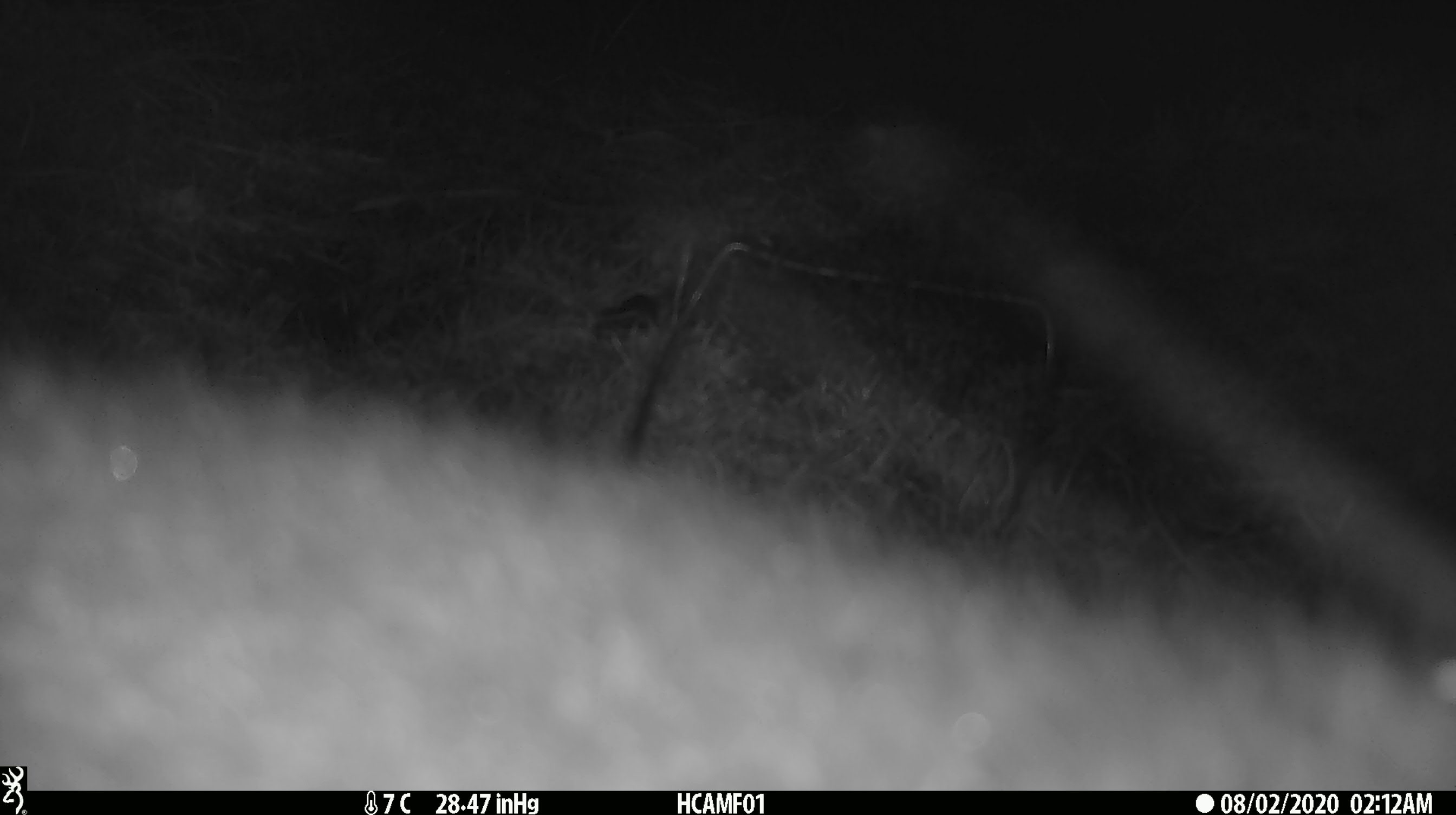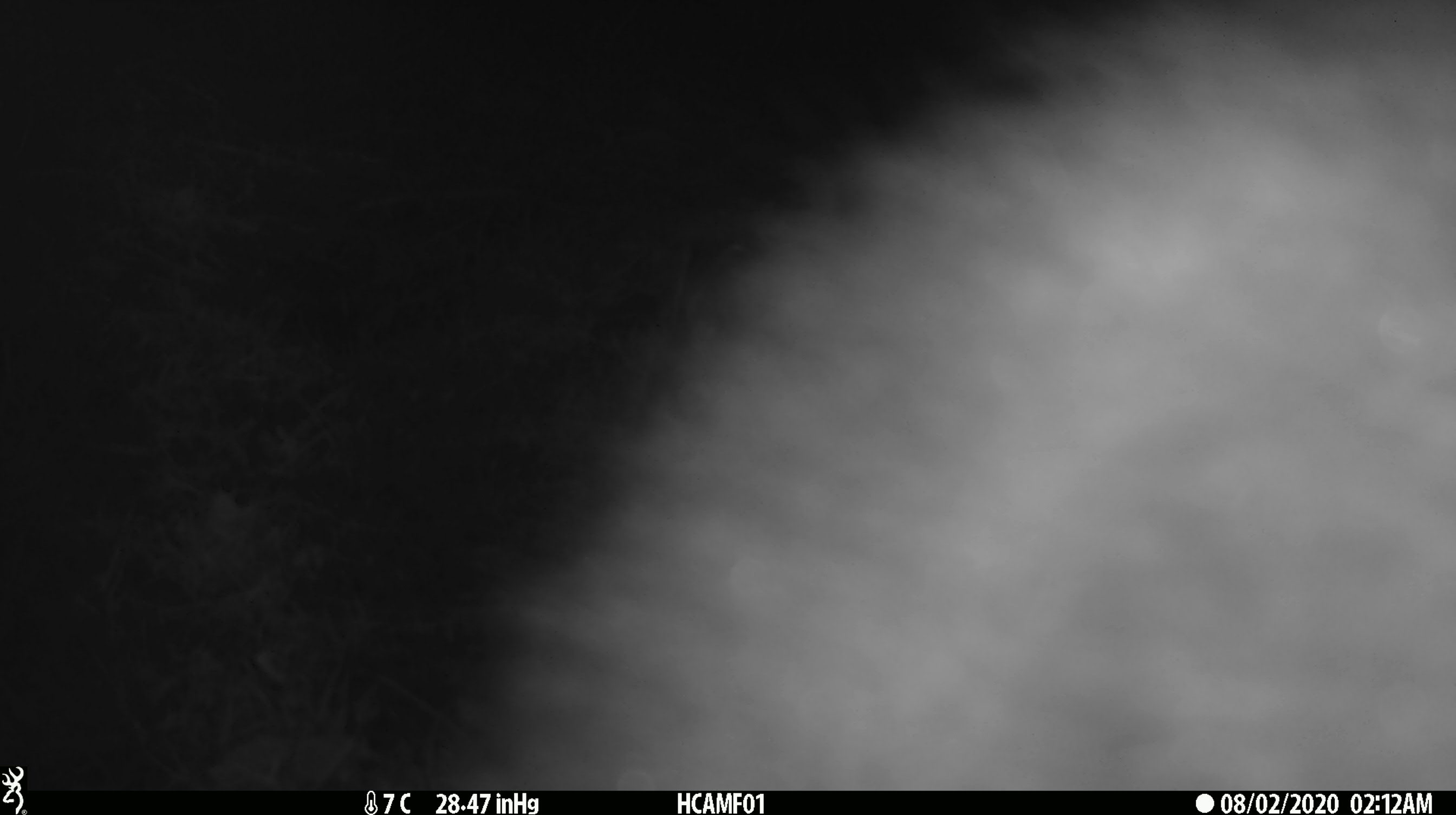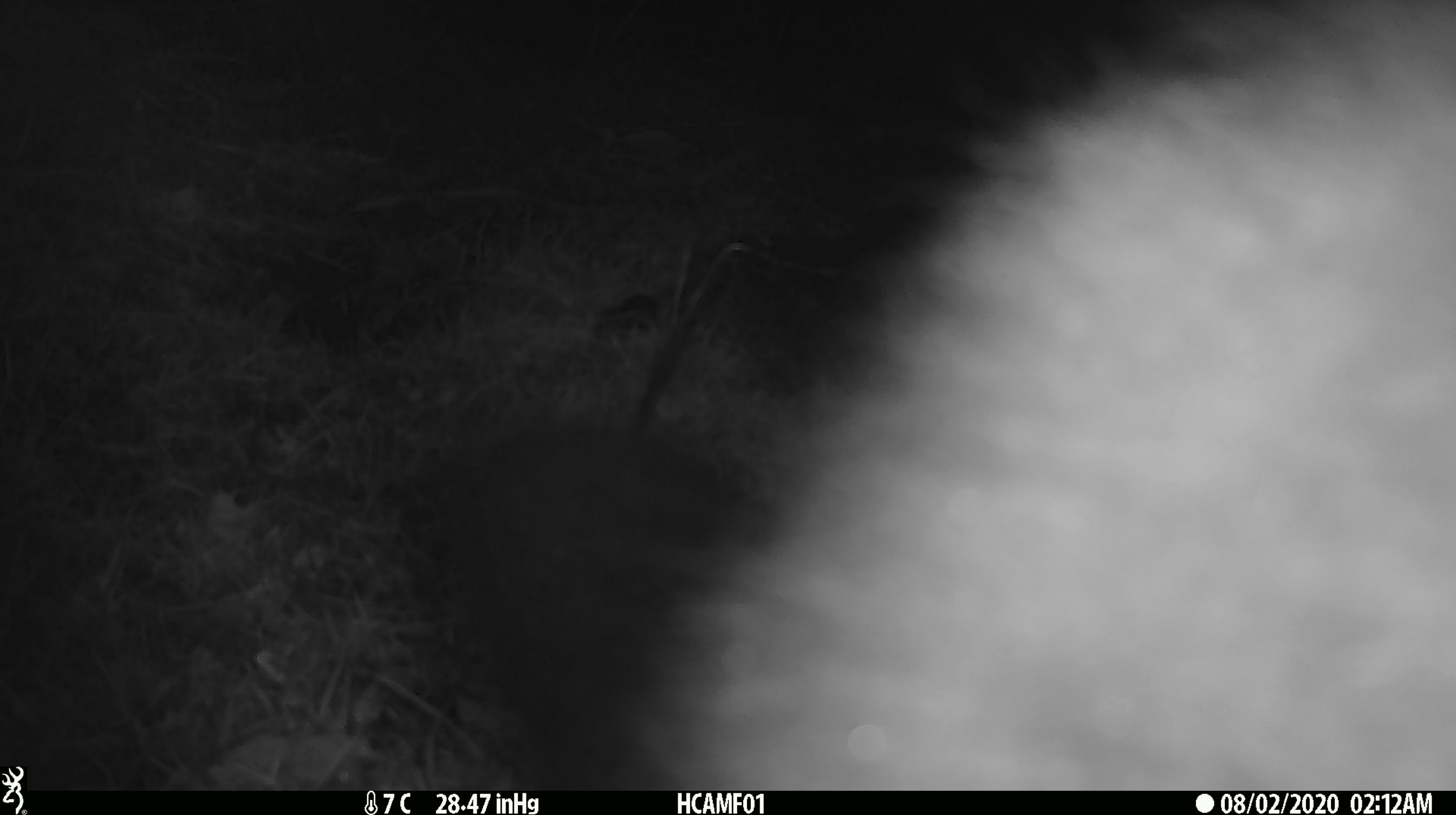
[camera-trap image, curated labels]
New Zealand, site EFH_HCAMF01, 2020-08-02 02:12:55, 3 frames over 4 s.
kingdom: Animalia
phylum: Chordata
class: Mammalia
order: Diprotodontia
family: Phalangeridae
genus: Trichosurus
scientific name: Trichosurus vulpecula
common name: common brushtail possum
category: possum